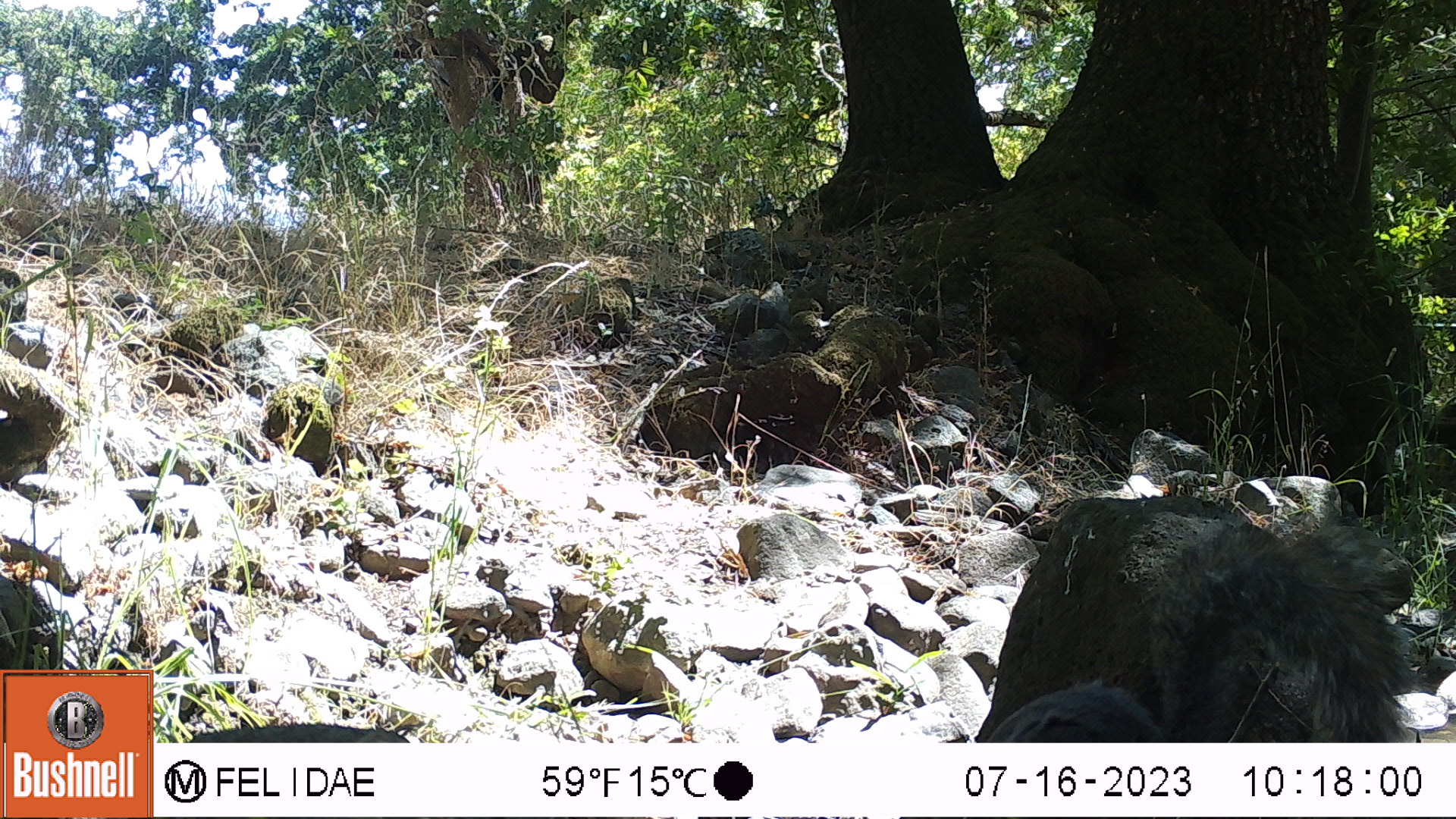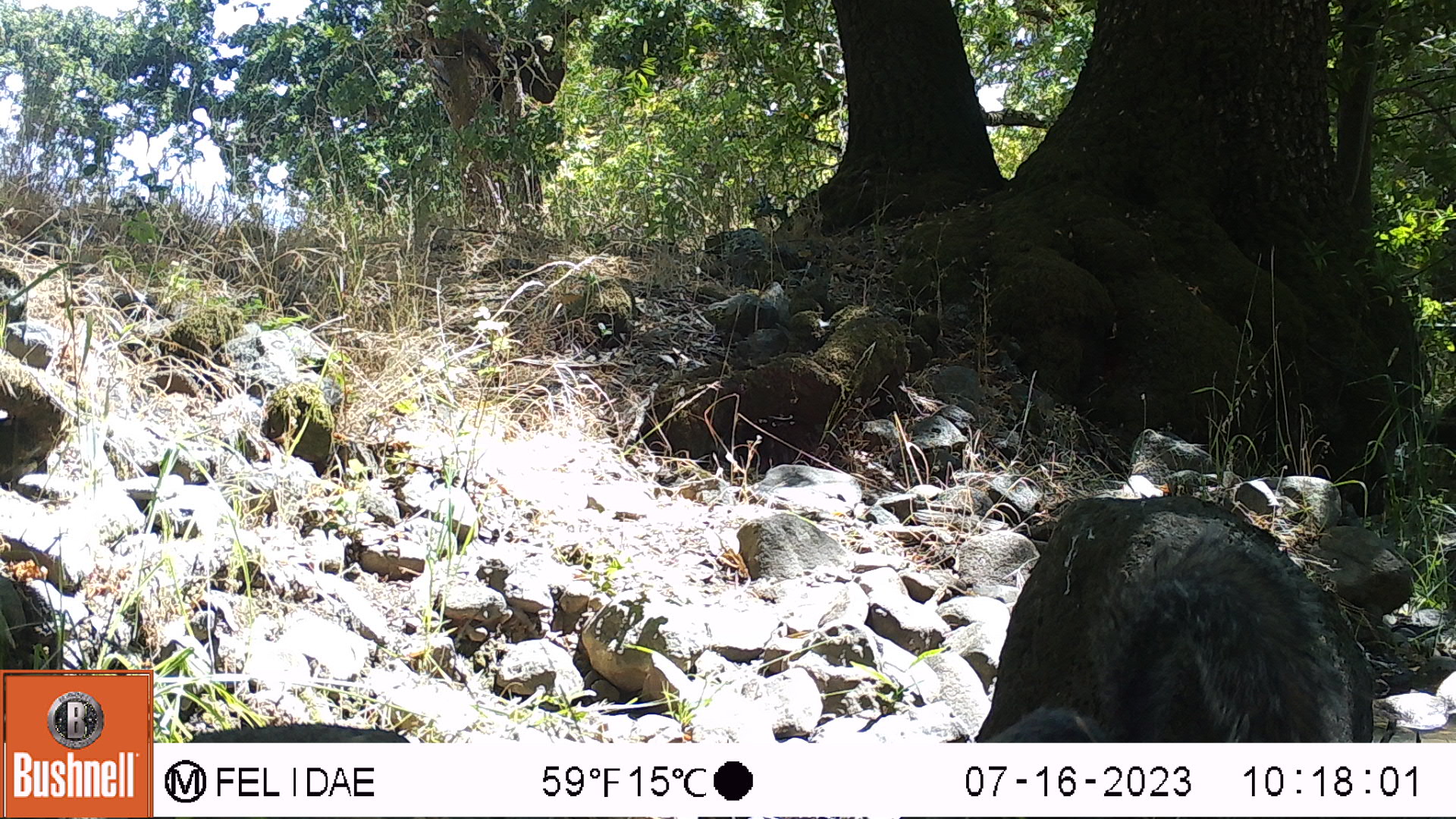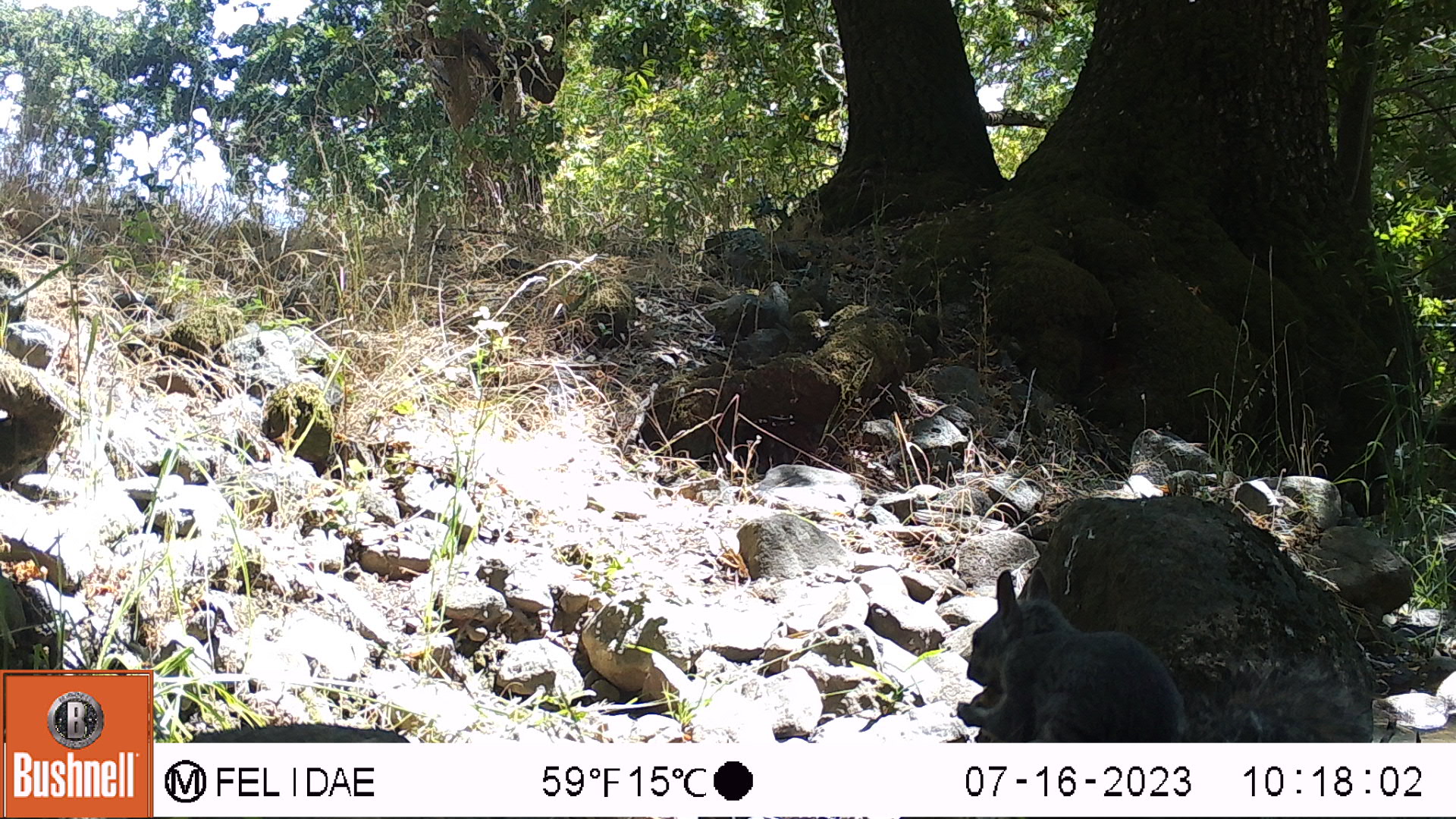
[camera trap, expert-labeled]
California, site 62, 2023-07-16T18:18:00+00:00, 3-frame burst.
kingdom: Animalia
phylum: Chordata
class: Mammalia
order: Rodentia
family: Sciuridae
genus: Sciurus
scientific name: Sciurus griseus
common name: western gray squirrel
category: western grey squirrel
Western grey squirrel (western gray squirrel) (Sciurus griseus).